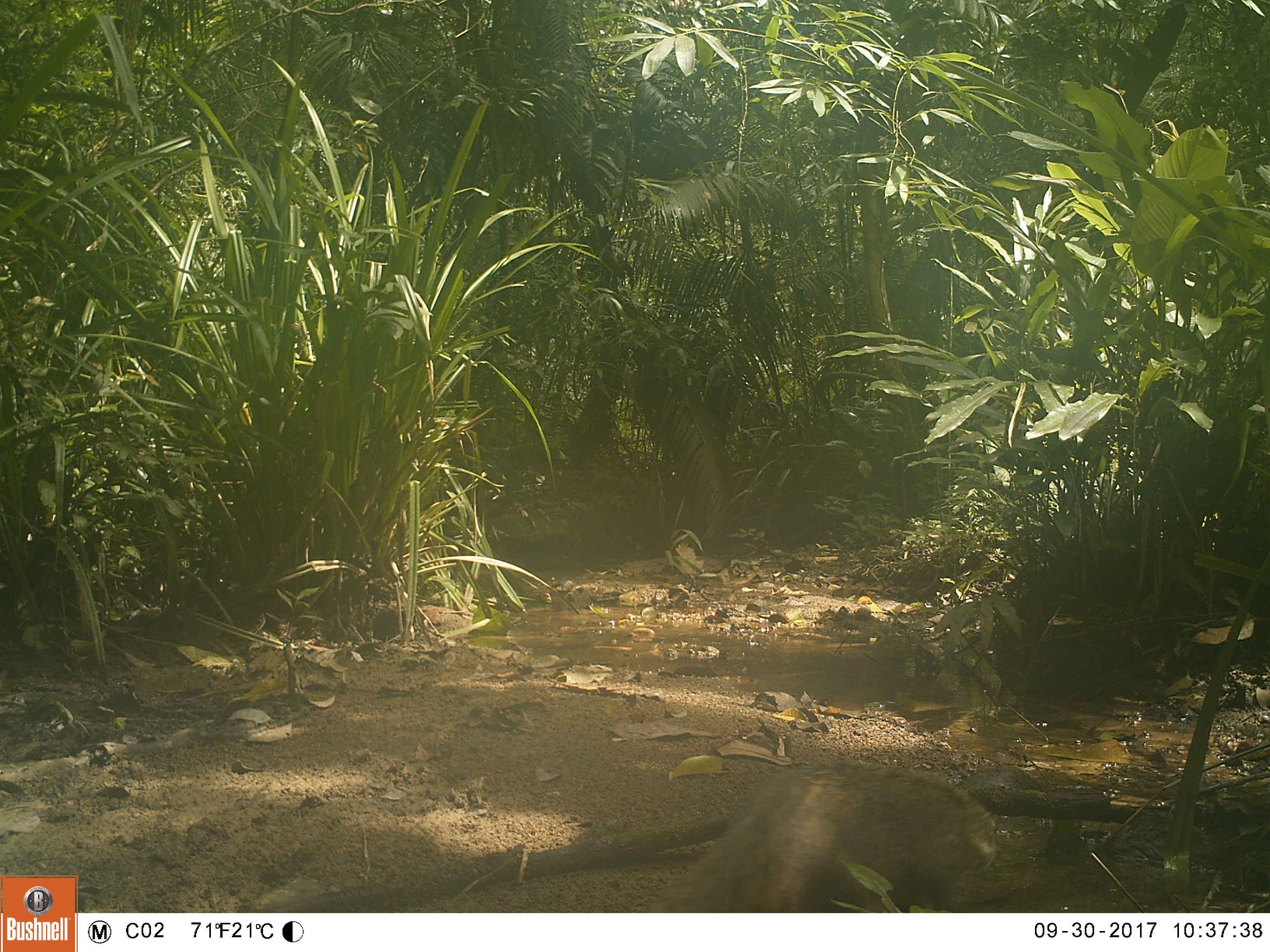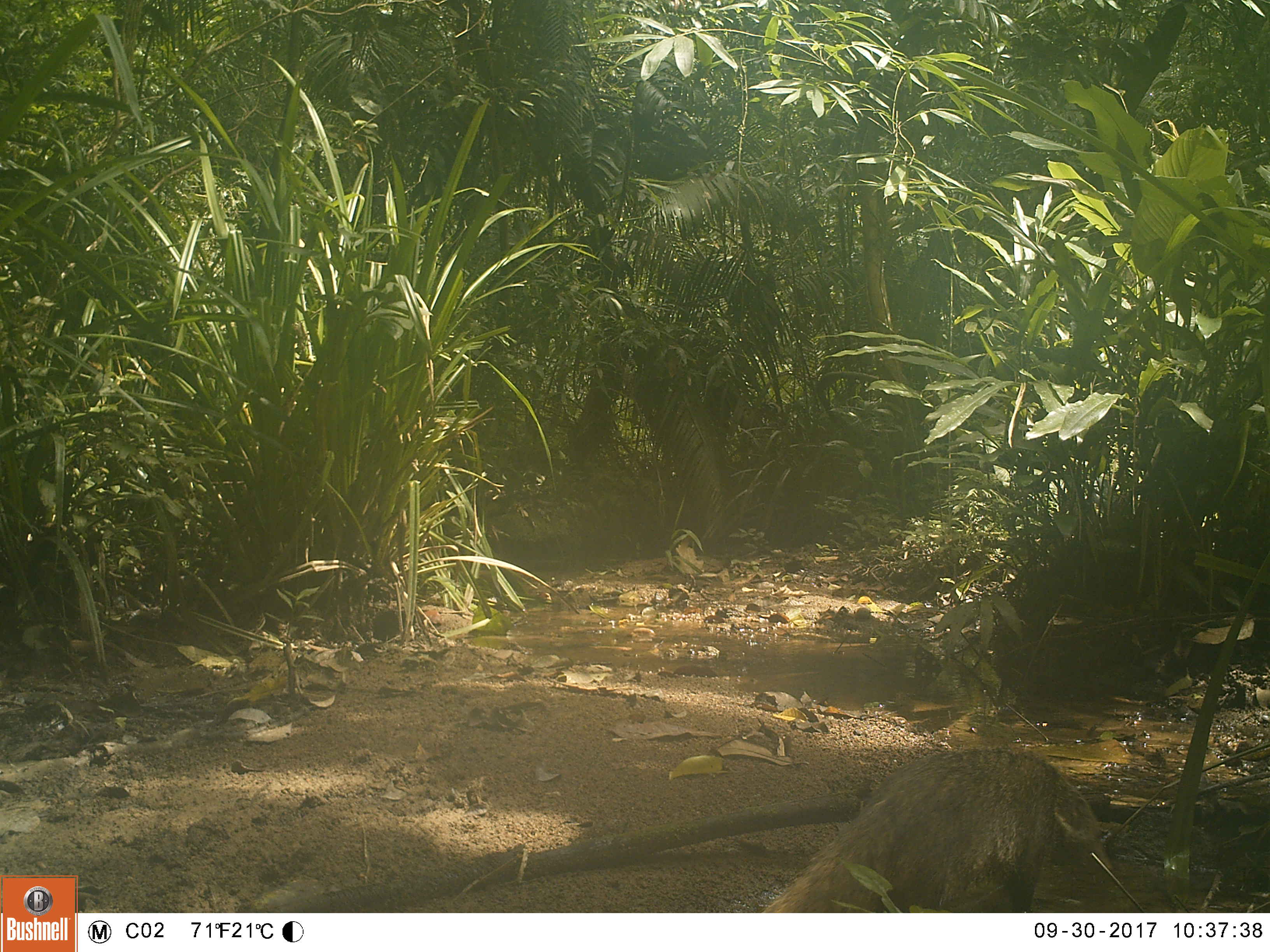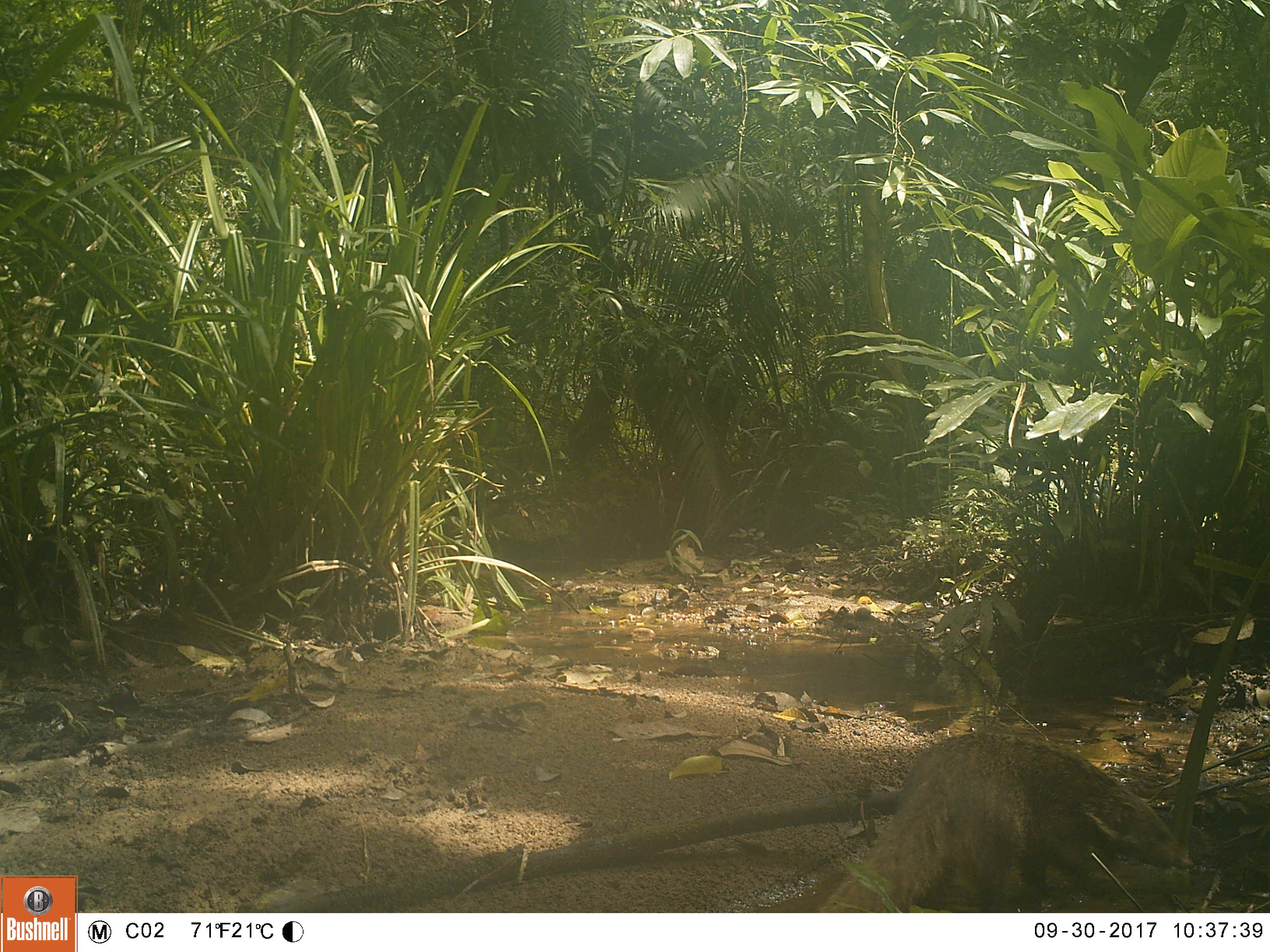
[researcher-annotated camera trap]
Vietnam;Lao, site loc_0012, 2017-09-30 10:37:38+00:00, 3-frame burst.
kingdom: Animalia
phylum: Chordata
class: Mammalia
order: Carnivora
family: Herpestidae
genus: Urva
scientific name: Urva urva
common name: crab-eating mongoose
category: crab eating mongoose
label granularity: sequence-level